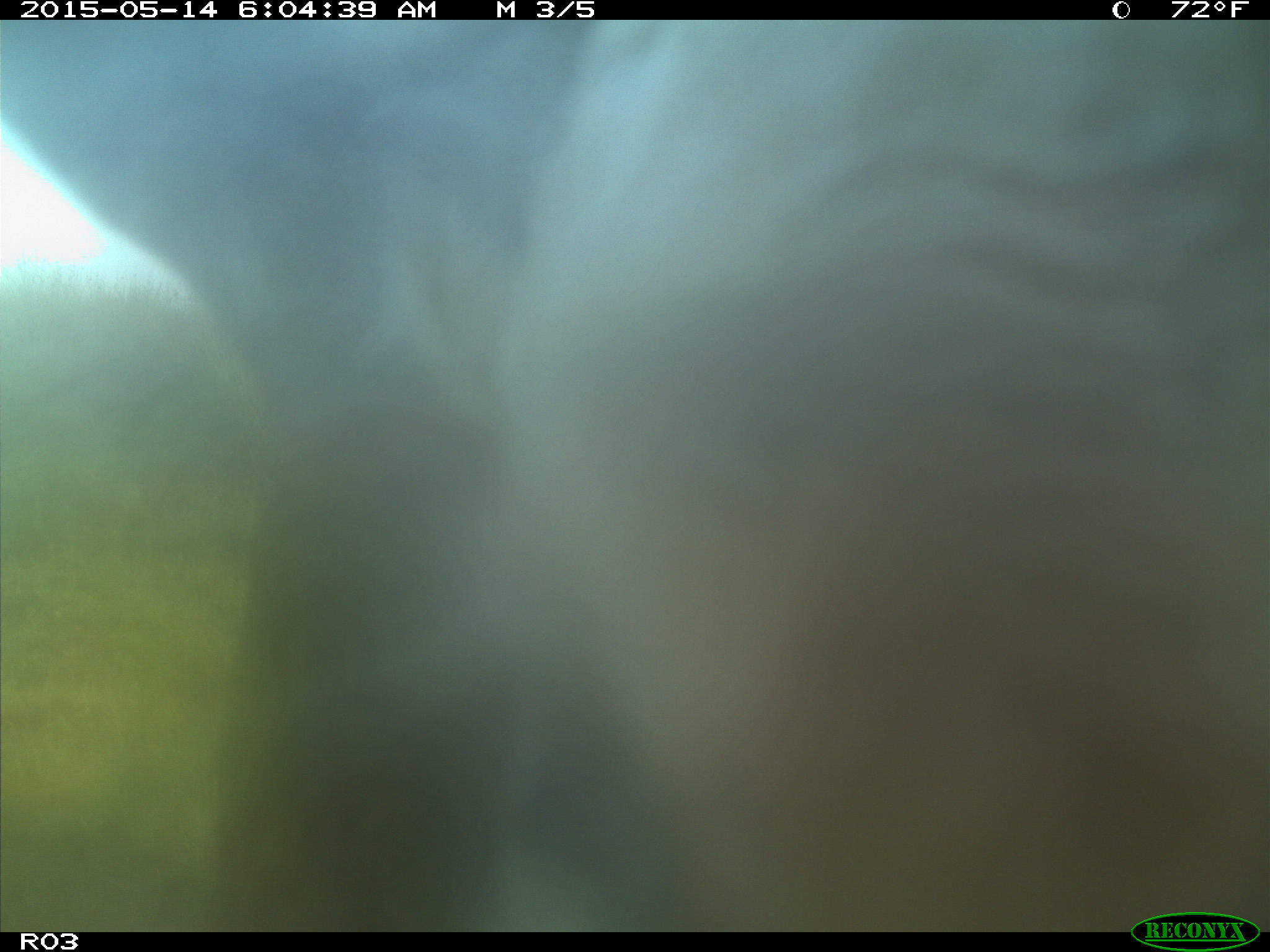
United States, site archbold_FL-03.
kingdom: Animalia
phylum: Chordata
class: Mammalia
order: Artiodactyla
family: Bovidae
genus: Bos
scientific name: Bos taurus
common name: domestic cow